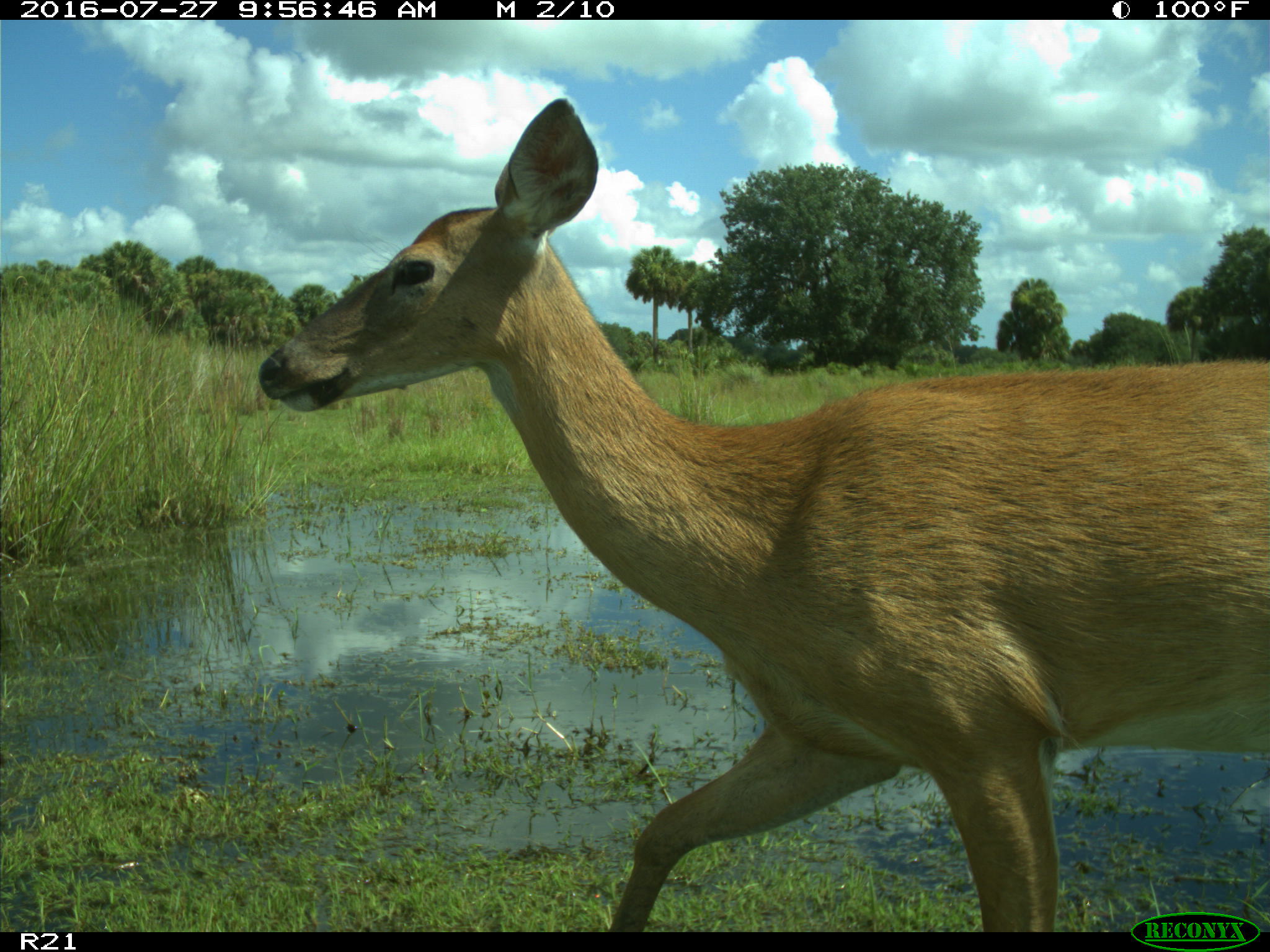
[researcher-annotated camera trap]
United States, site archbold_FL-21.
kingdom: Animalia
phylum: Chordata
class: Mammalia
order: Artiodactyla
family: Cervidae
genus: Odocoileus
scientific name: Odocoileus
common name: deer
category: unidentified deer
Unidentified deer (deer) (Odocoileus).